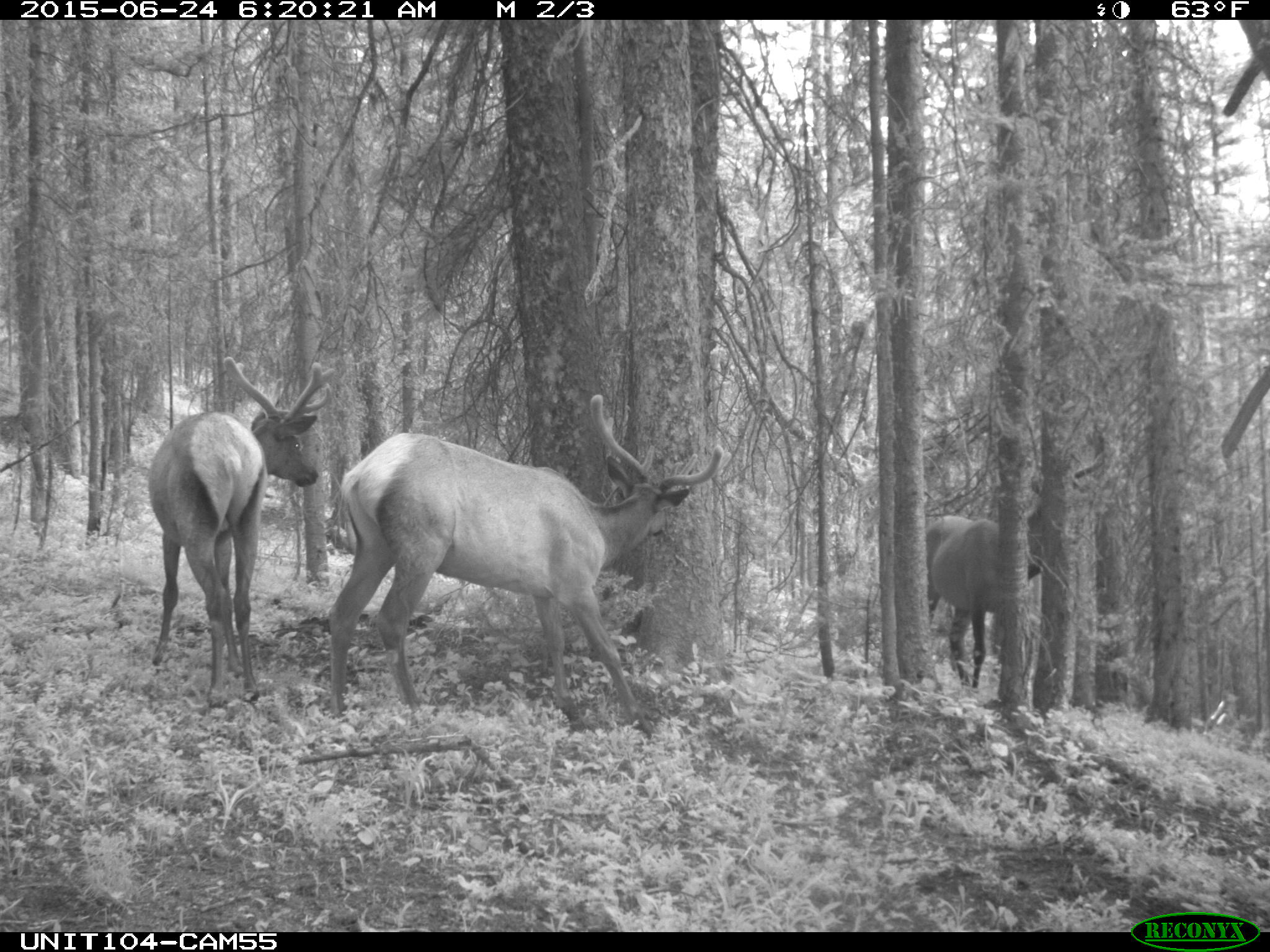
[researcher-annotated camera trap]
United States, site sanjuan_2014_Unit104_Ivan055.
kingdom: Animalia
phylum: Chordata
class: Mammalia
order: Artiodactyla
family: Cervidae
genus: Cervus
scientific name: Cervus elaphus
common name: red deer